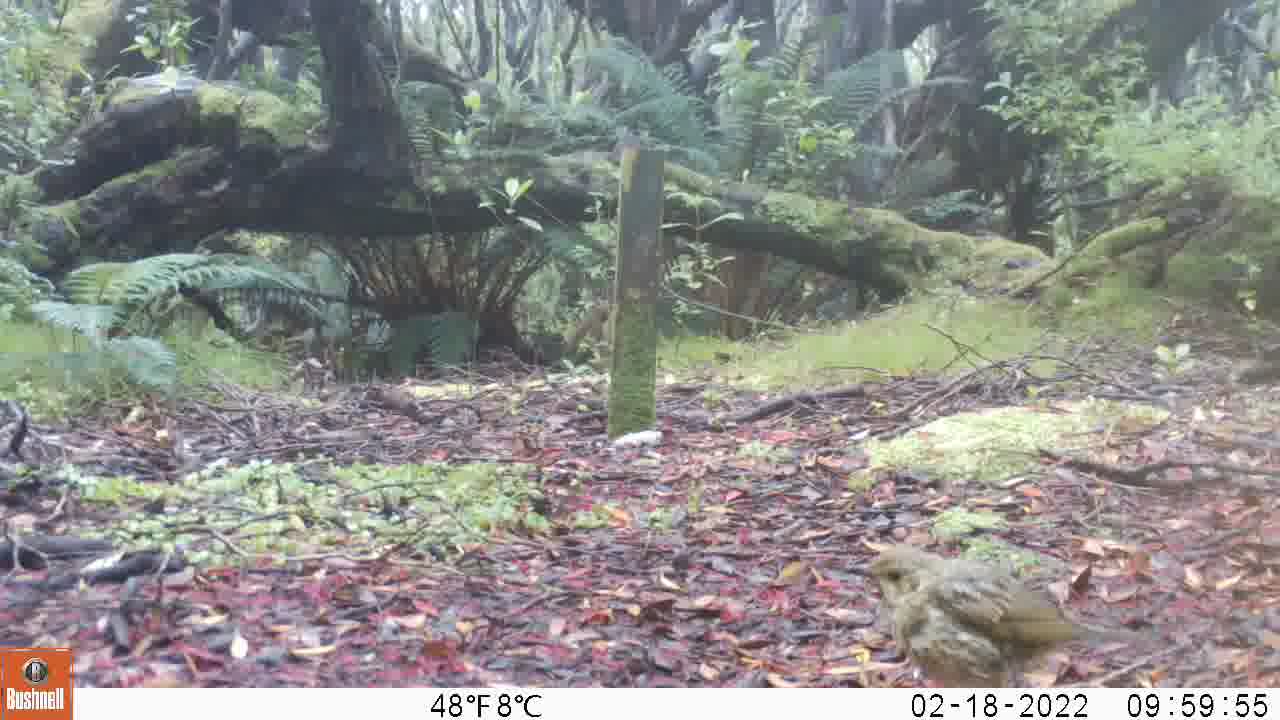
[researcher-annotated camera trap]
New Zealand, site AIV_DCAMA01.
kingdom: Animalia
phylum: Chordata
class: Aves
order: Passeriformes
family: Turdidae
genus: Turdus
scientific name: Turdus philomelos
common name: song thrush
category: thrush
Thrush (song thrush) (Turdus philomelos).